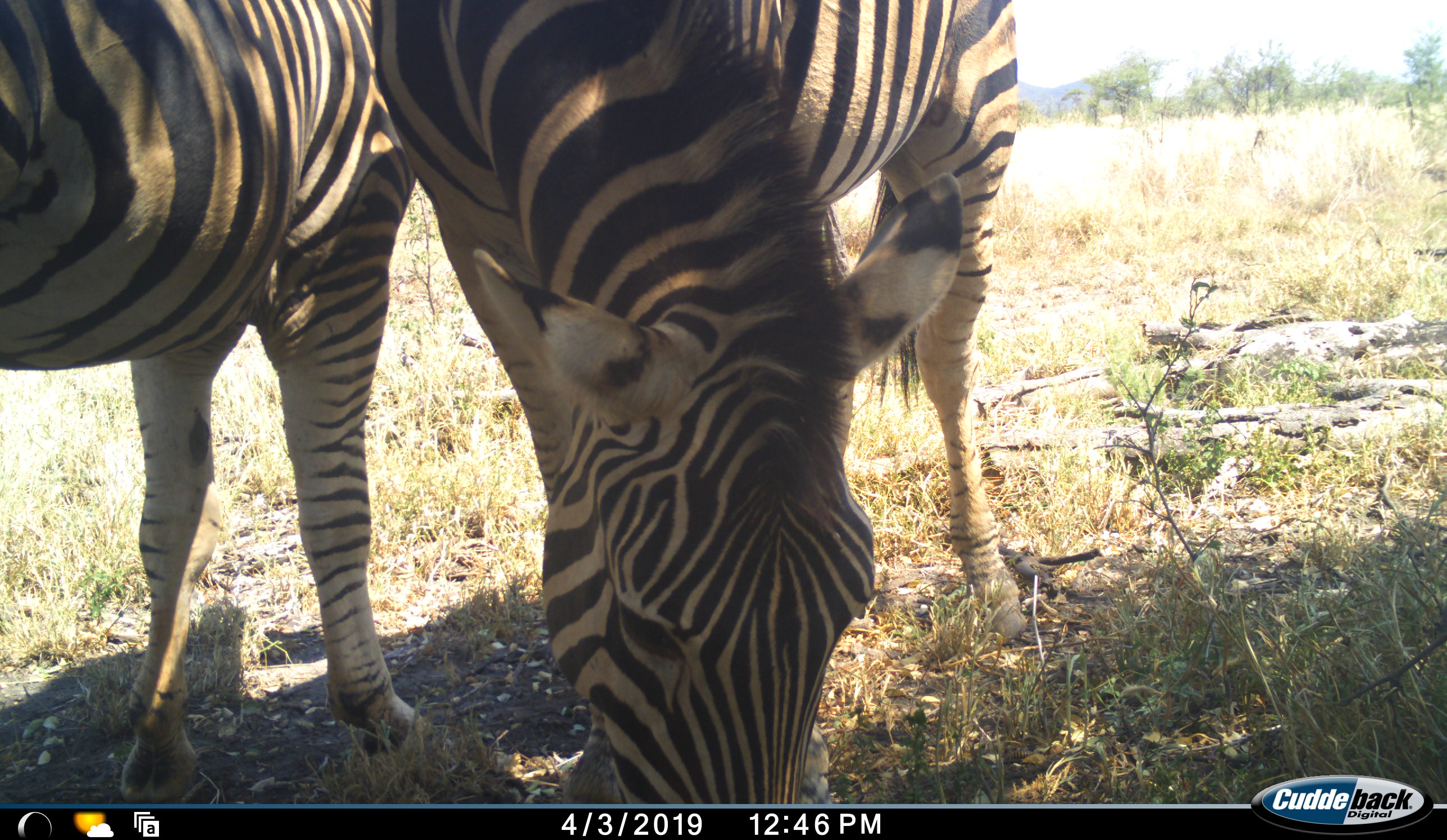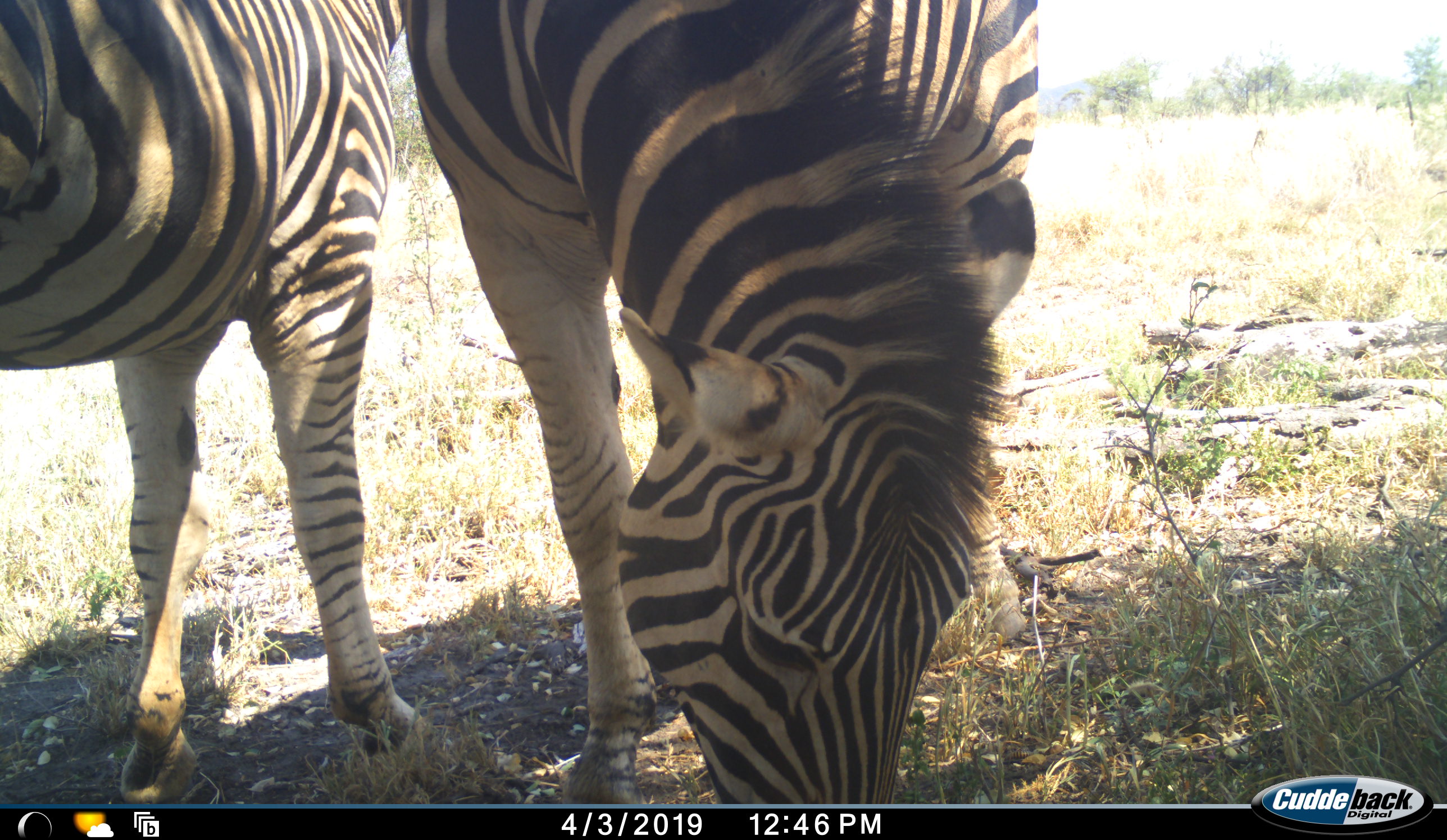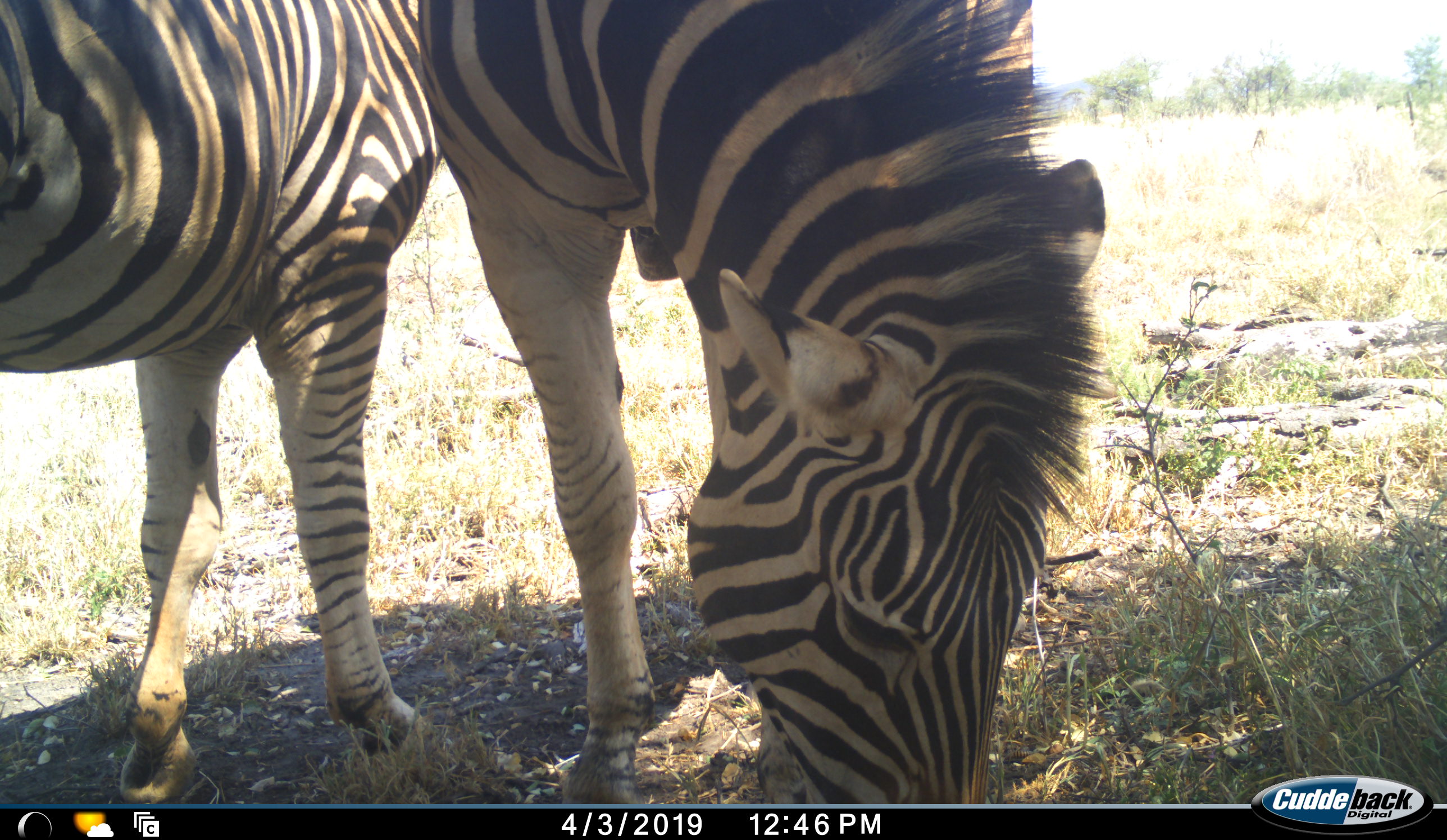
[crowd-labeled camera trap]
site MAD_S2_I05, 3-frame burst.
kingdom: Animalia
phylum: Chordata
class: Mammalia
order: Perissodactyla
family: Equidae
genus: Equus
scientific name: Equus quagga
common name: plains zebra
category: zebraplains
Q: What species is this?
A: Zebraplains (plains zebra) (Equus quagga).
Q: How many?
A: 2.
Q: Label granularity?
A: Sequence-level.